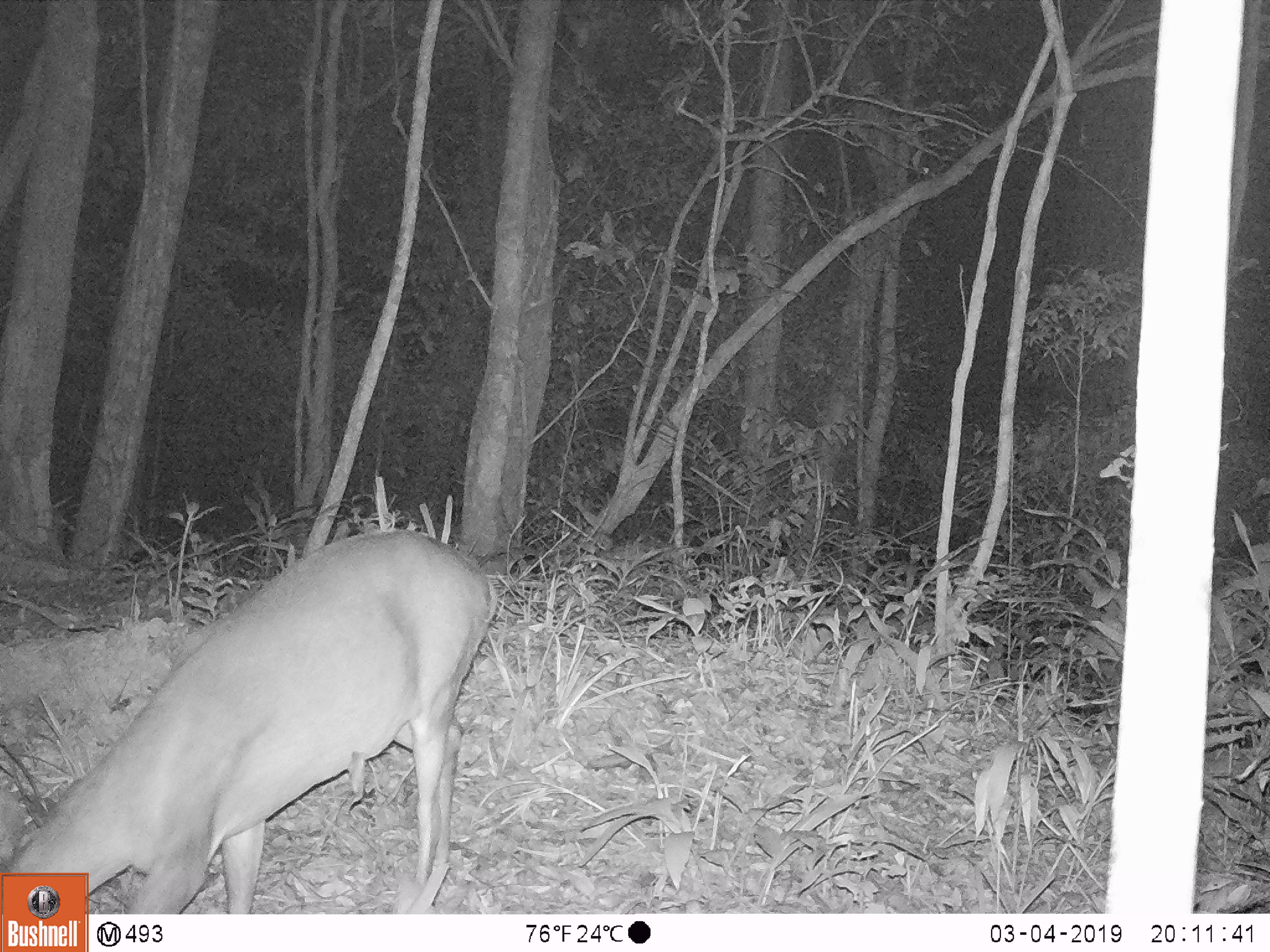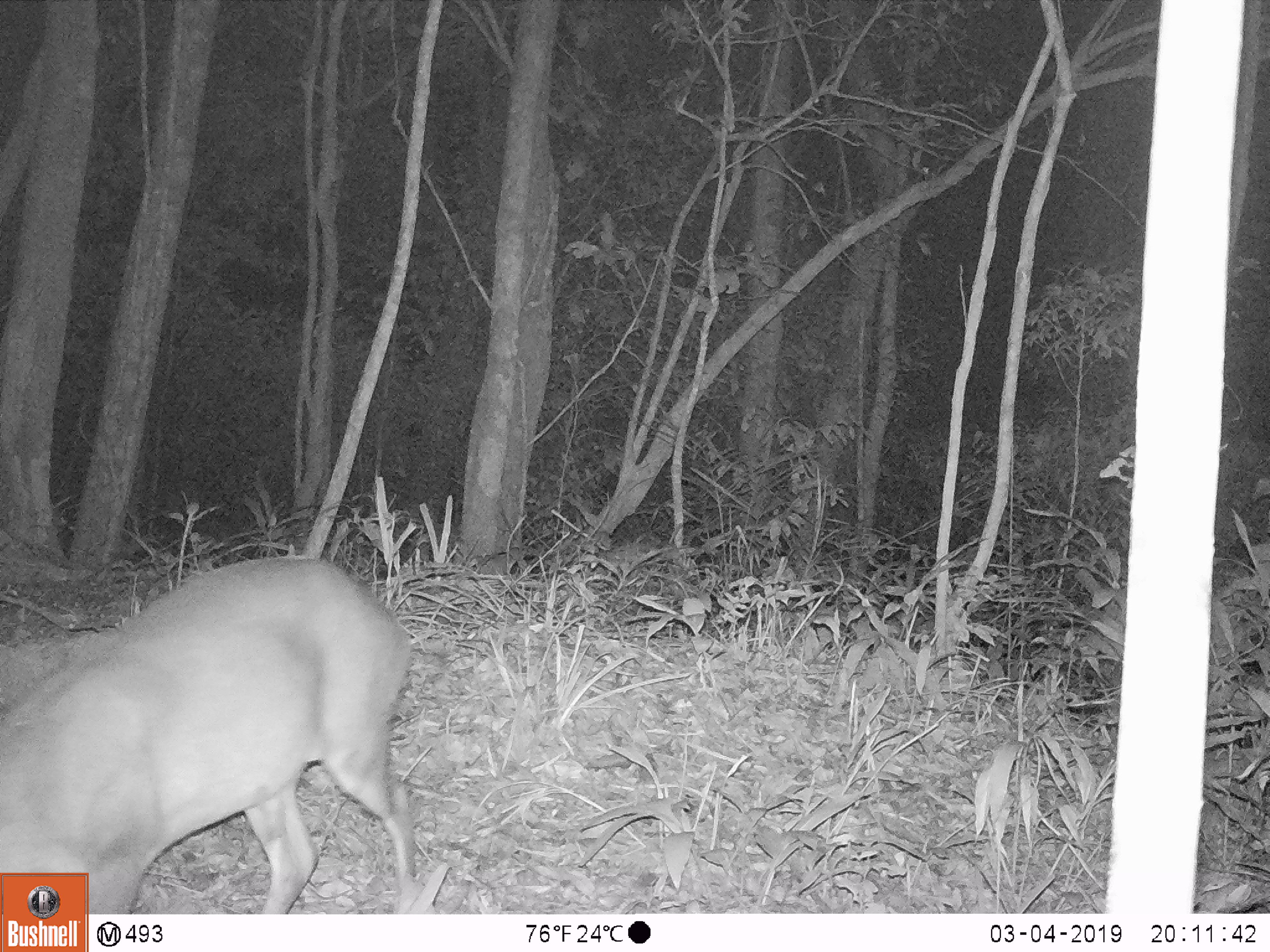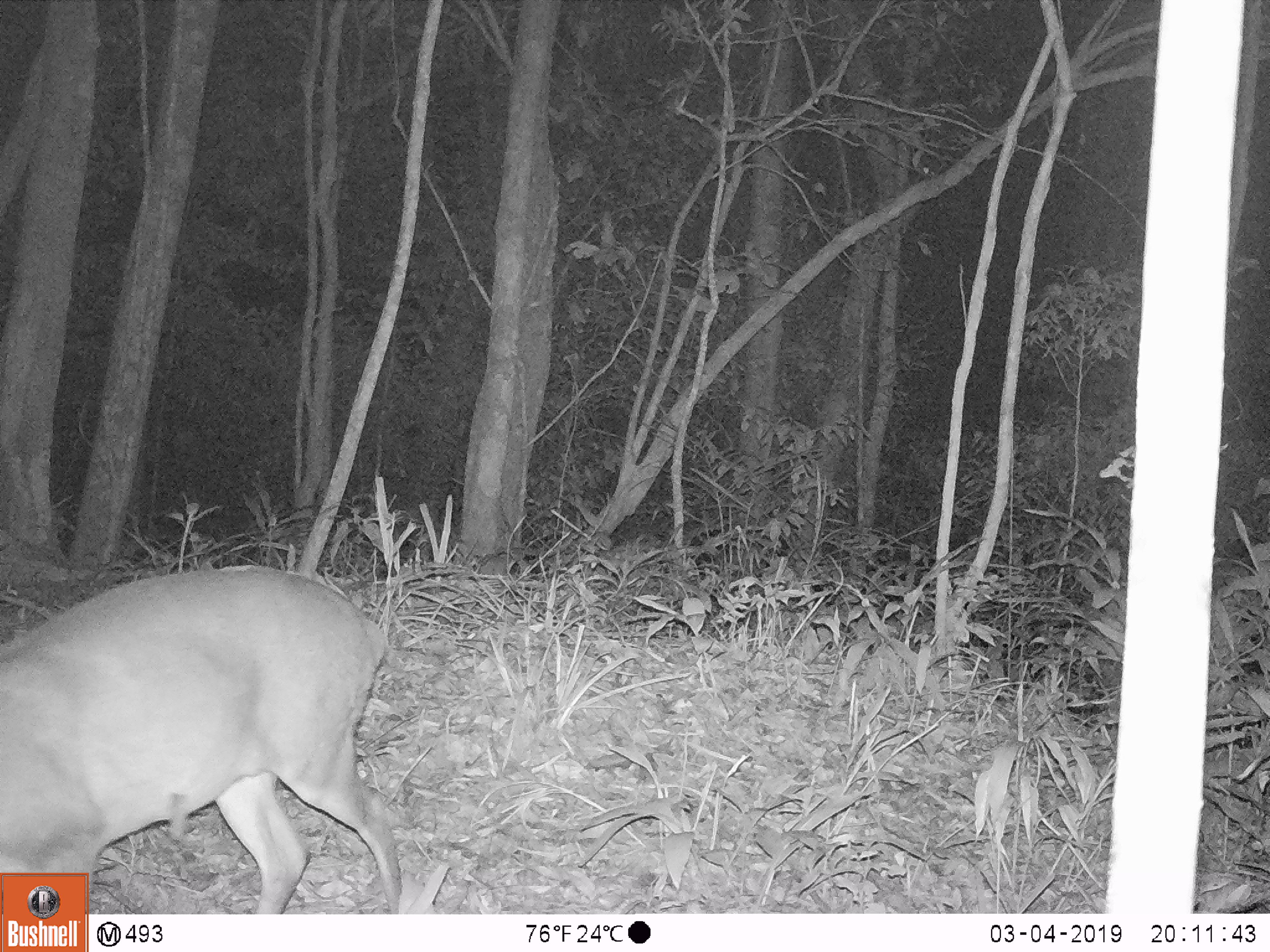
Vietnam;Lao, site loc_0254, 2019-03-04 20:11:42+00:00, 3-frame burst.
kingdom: Animalia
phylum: Chordata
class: Mammalia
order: Artiodactyla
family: Cervidae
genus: Muntiacus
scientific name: Muntiacus vuquangensis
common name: large-antlered muntjac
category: large antlered muntjac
Large antlered muntjac (large-antlered muntjac) (Muntiacus vuquangensis). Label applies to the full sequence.